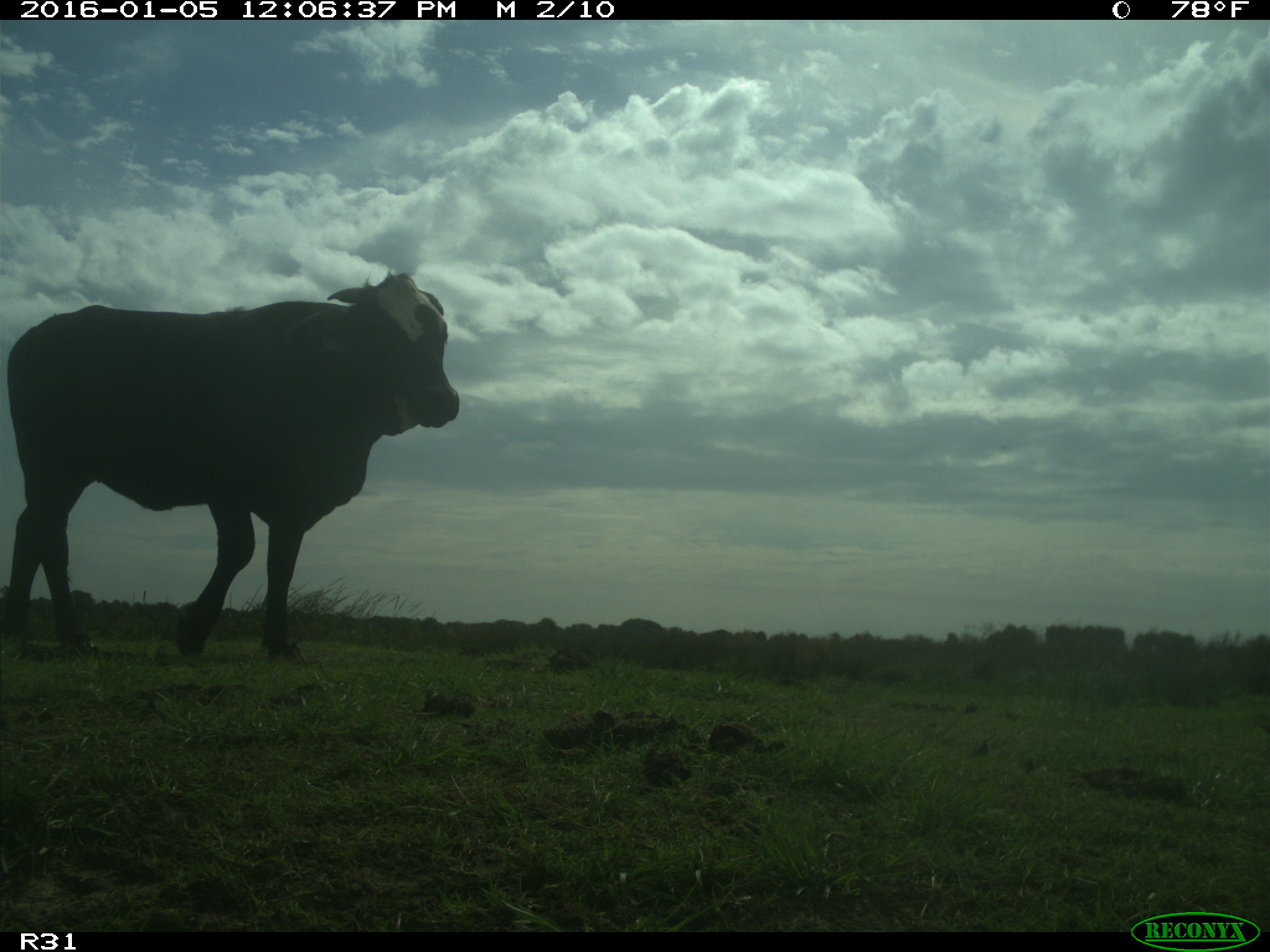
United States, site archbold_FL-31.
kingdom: Animalia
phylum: Chordata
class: Mammalia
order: Artiodactyla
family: Bovidae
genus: Bos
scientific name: Bos taurus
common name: domestic cow